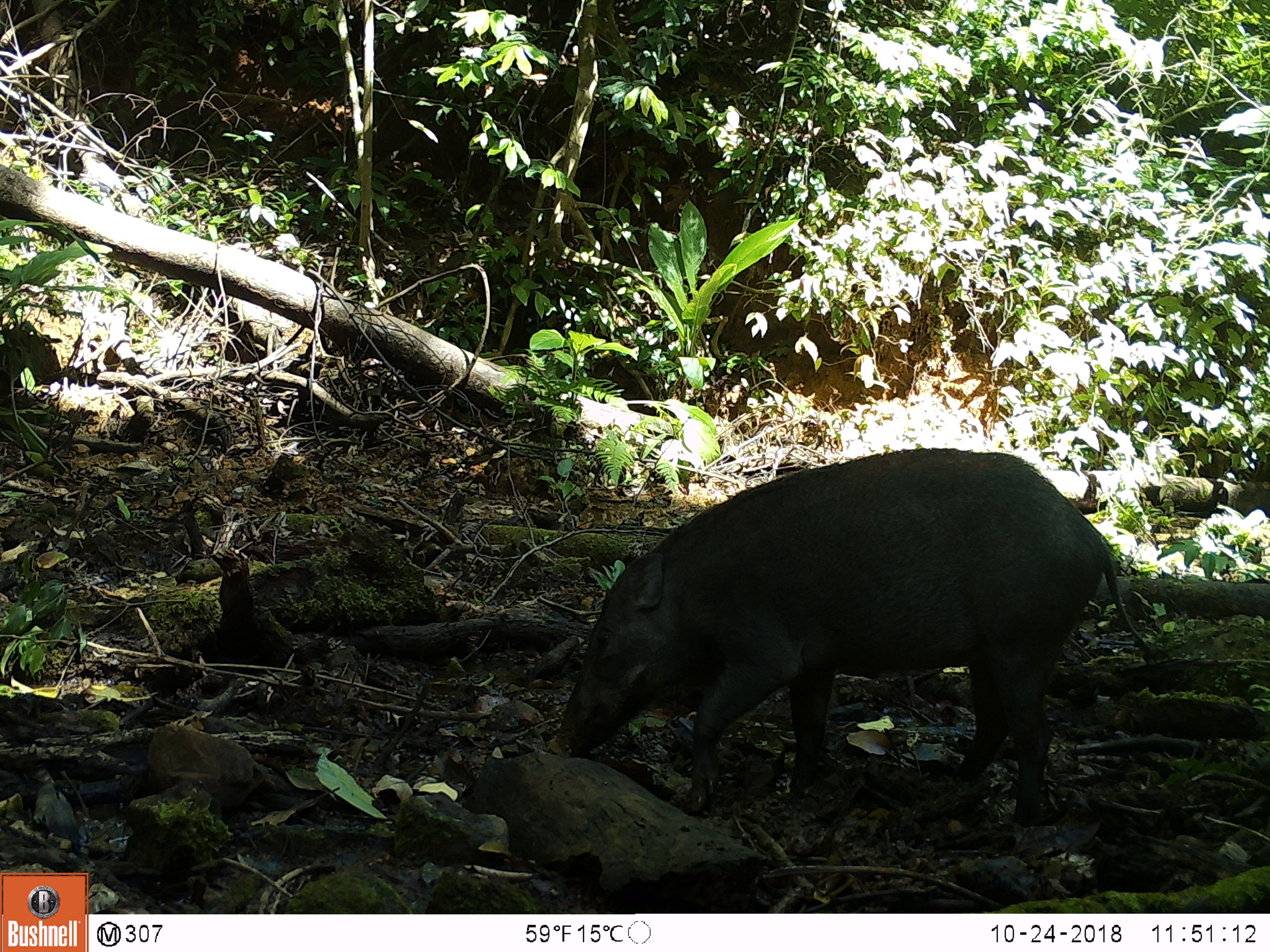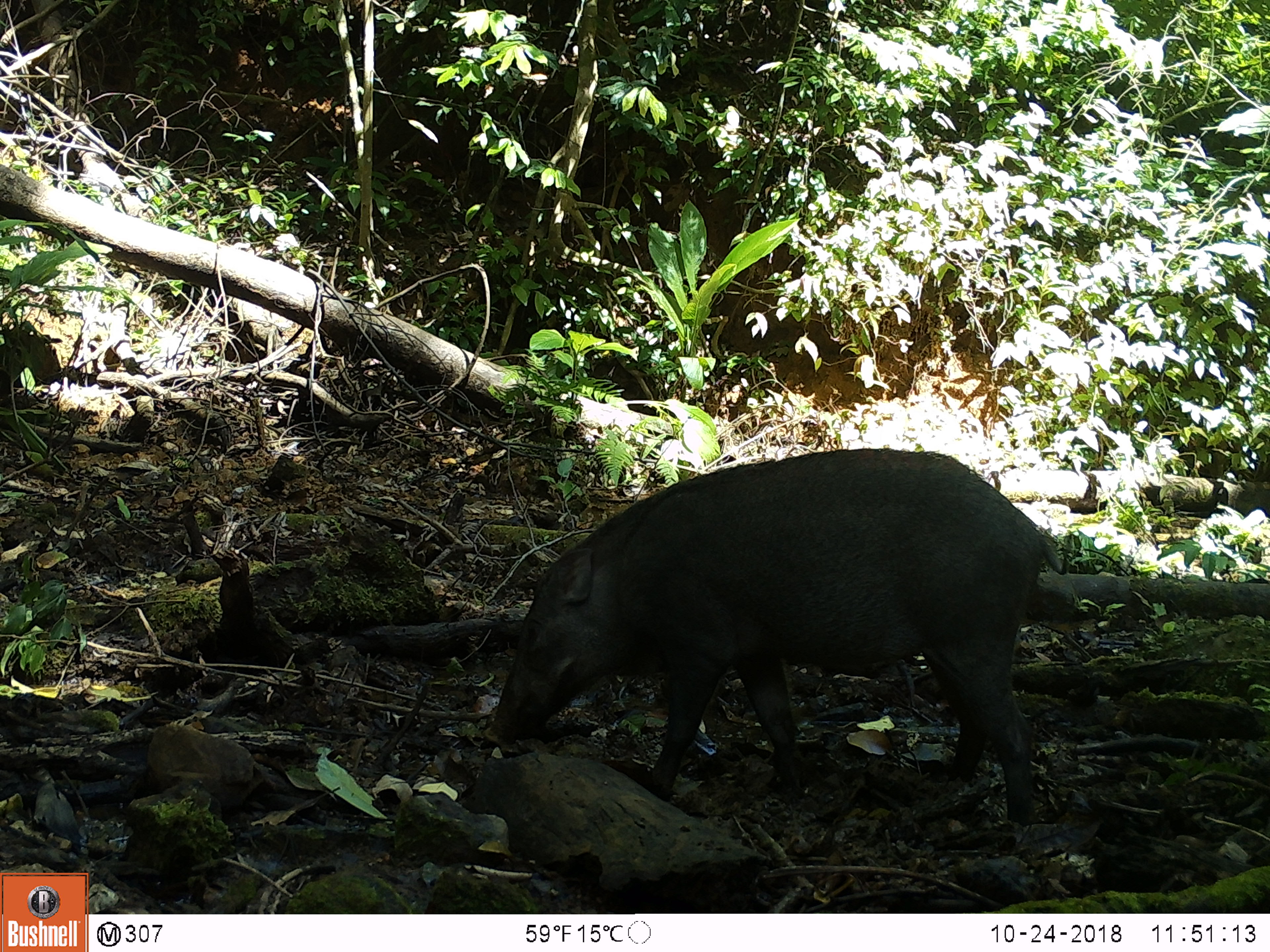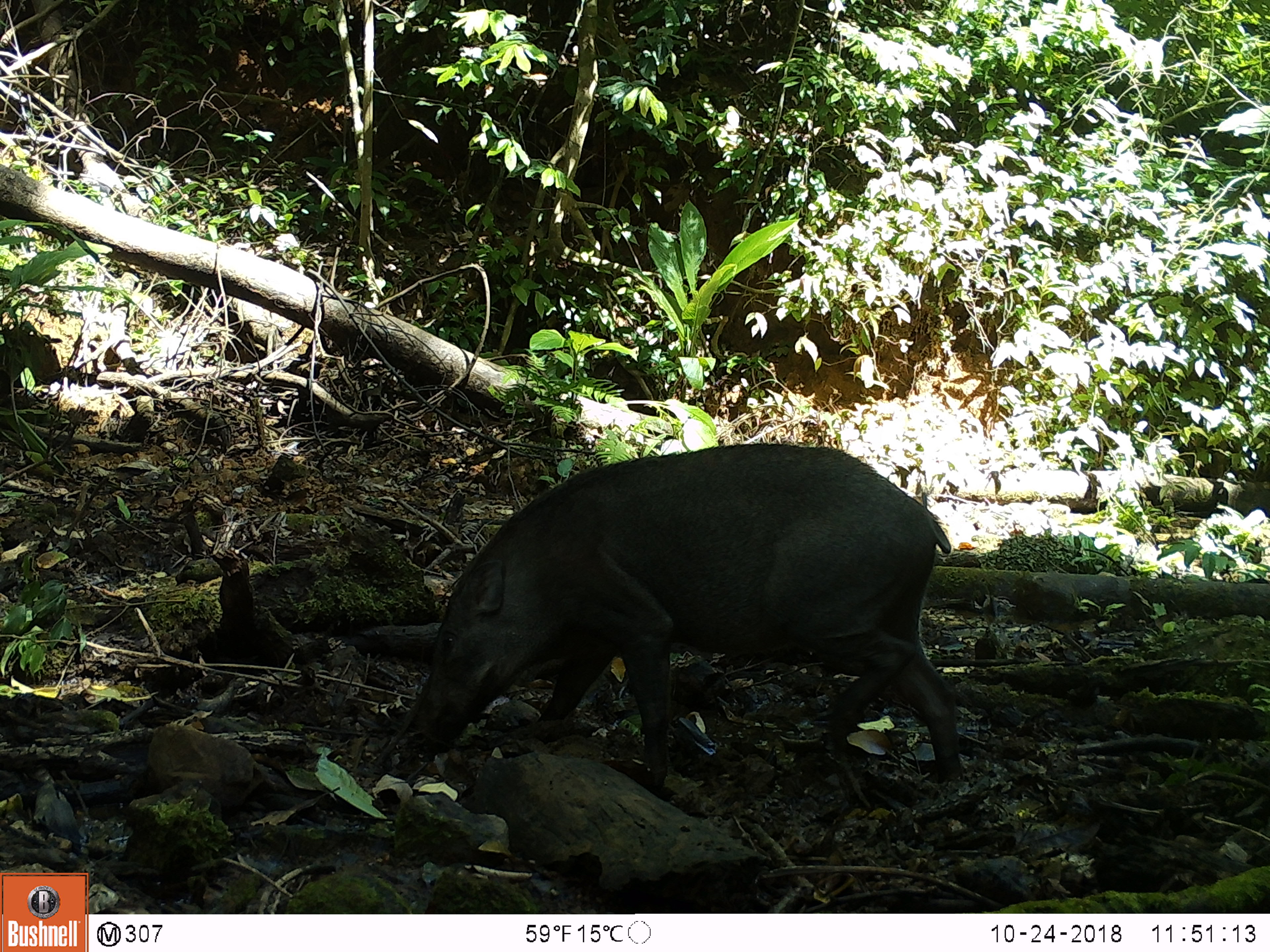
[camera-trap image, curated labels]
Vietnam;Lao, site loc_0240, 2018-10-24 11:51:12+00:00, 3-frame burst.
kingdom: Animalia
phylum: Chordata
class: Mammalia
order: Artiodactyla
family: Suidae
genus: Sus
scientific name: Sus scrofa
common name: eurasian wild pig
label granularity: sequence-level